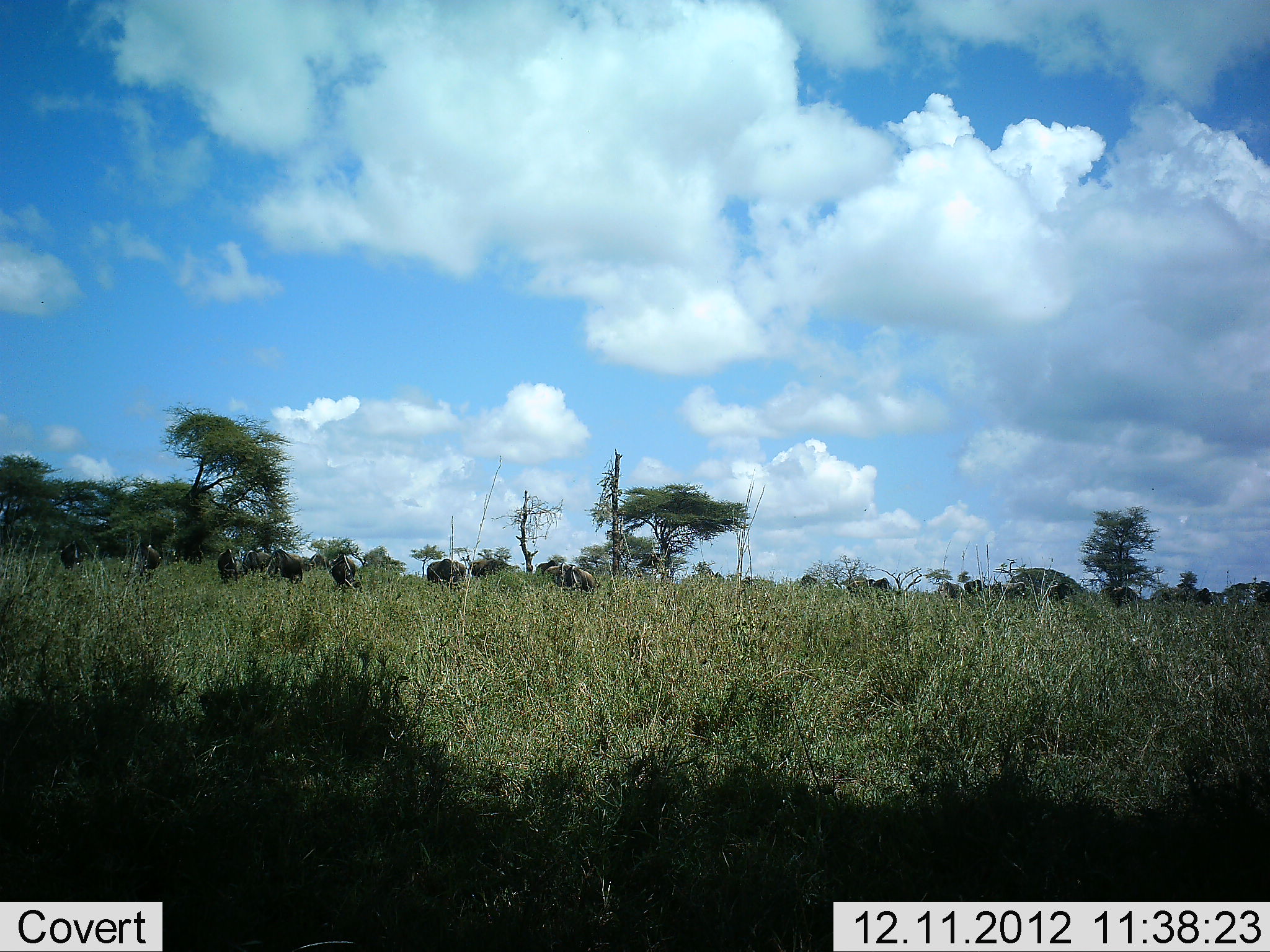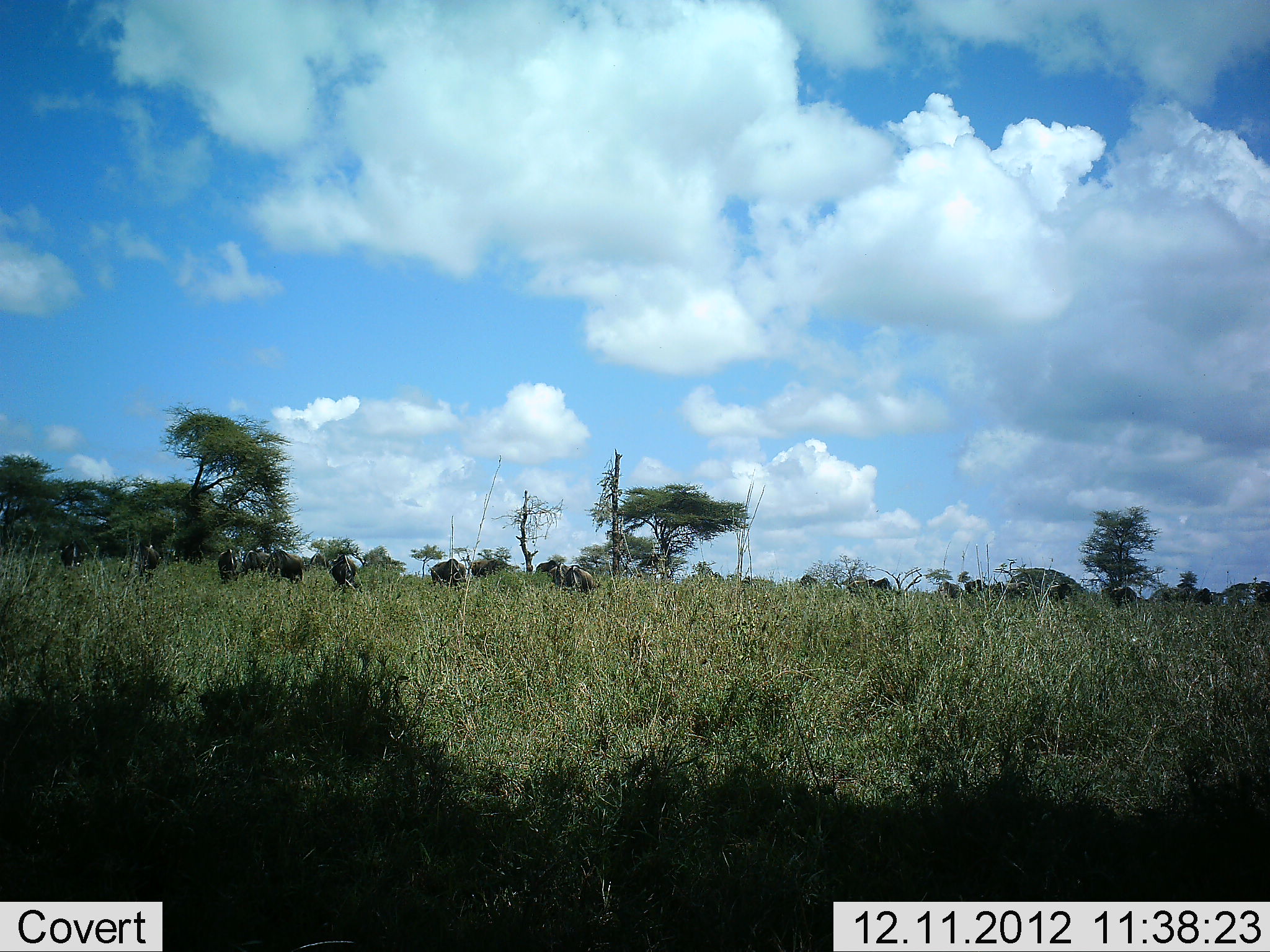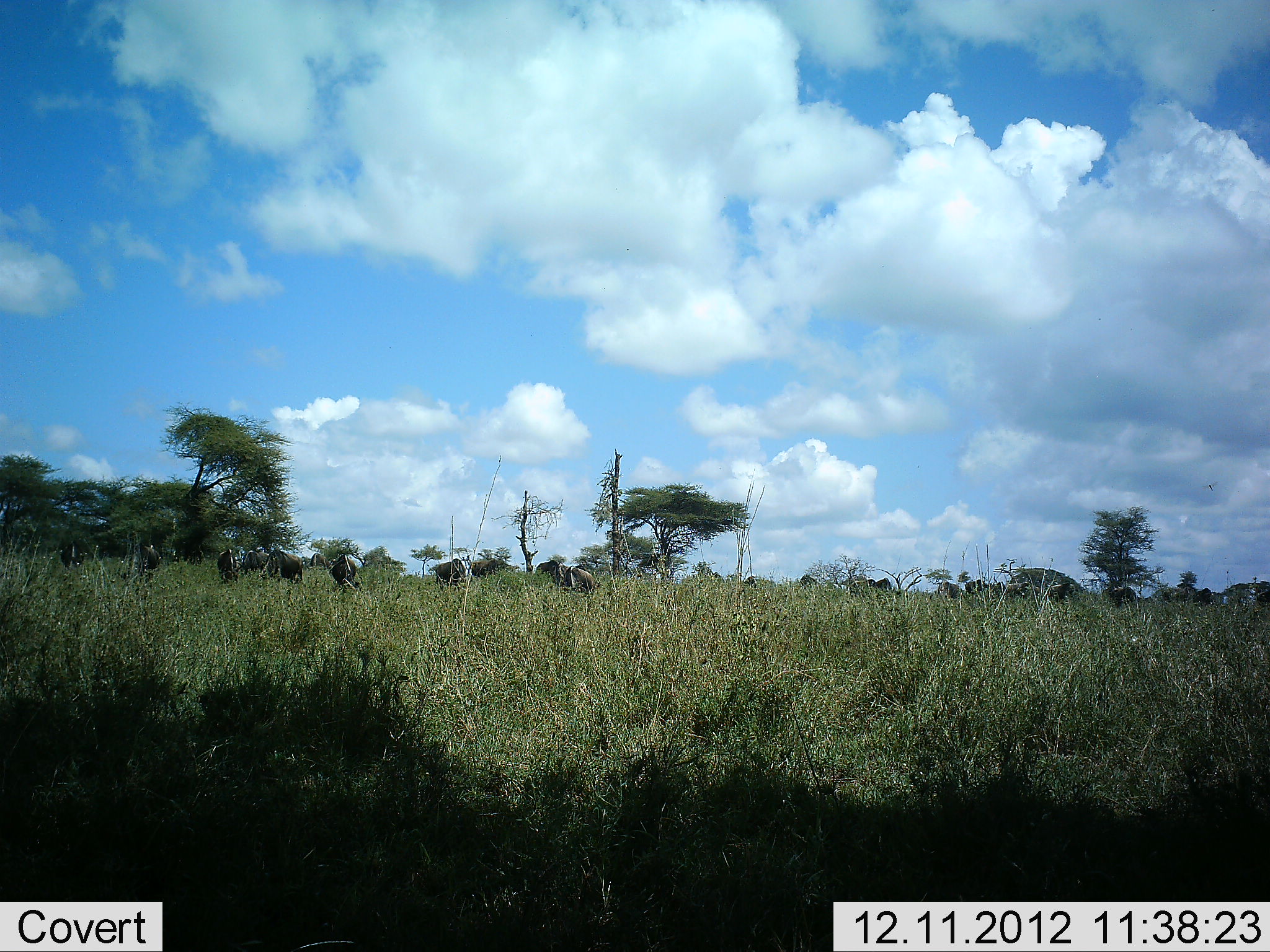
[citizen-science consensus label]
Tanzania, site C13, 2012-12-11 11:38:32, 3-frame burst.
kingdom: Animalia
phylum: Chordata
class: Mammalia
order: Artiodactyla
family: Bovidae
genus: Connochaetes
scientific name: Connochaetes taurinus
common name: blue wildebeest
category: wildebeest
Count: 11-50.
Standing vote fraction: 50%.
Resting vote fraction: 0%.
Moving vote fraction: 30%.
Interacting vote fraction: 0%.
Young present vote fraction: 0%.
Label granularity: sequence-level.